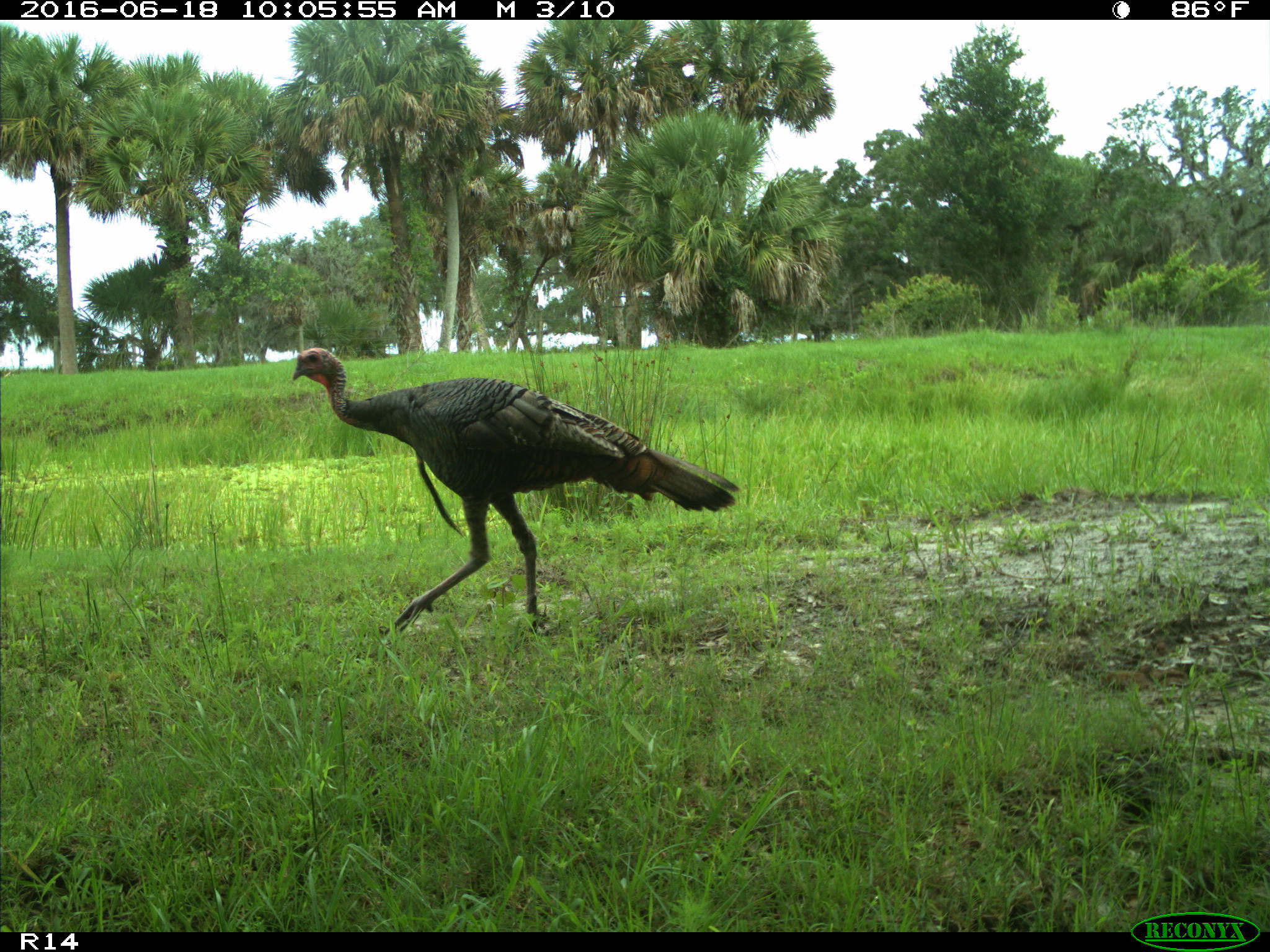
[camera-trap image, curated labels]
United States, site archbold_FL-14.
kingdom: Animalia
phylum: Chordata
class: Aves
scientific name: Aves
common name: birds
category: unidentified bird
Unidentified bird (birds) (Aves).